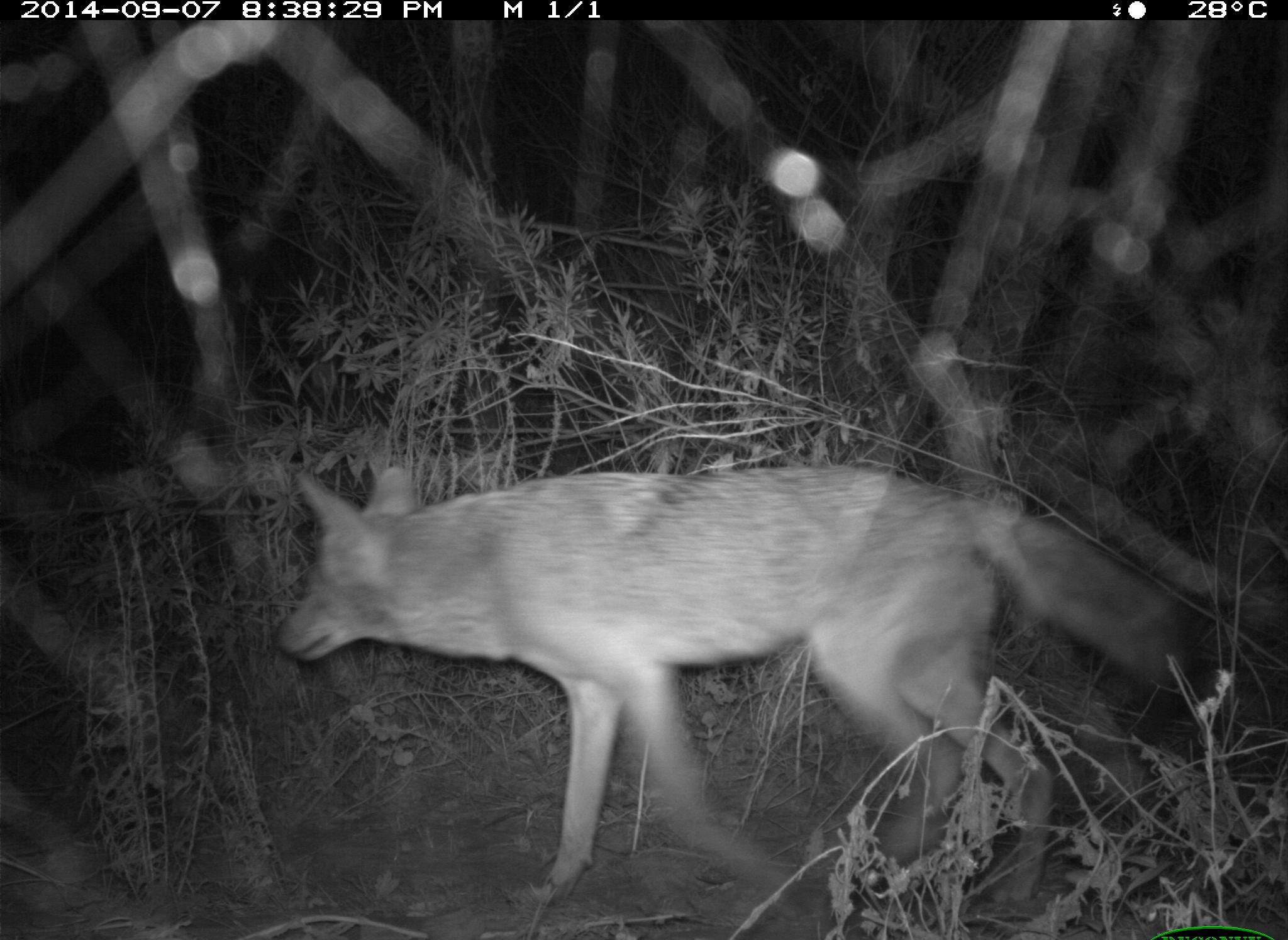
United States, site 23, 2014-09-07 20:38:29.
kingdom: Animalia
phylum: Chordata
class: Mammalia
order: Carnivora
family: Canidae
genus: Canis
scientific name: Canis latrans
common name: coyote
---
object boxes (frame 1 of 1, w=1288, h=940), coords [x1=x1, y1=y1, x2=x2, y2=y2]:
coyote: [x1=275, y1=464, x2=1184, y2=926]